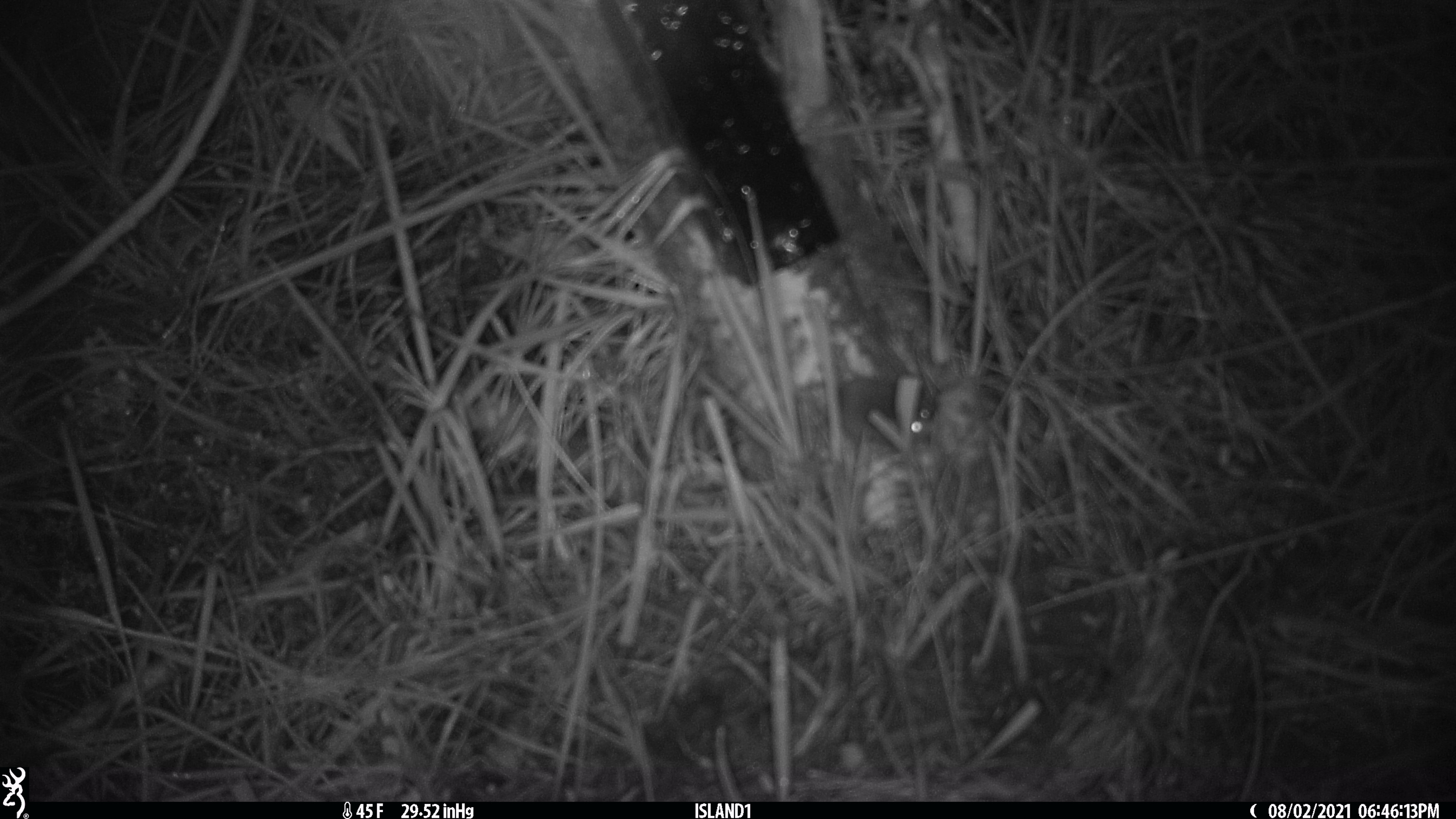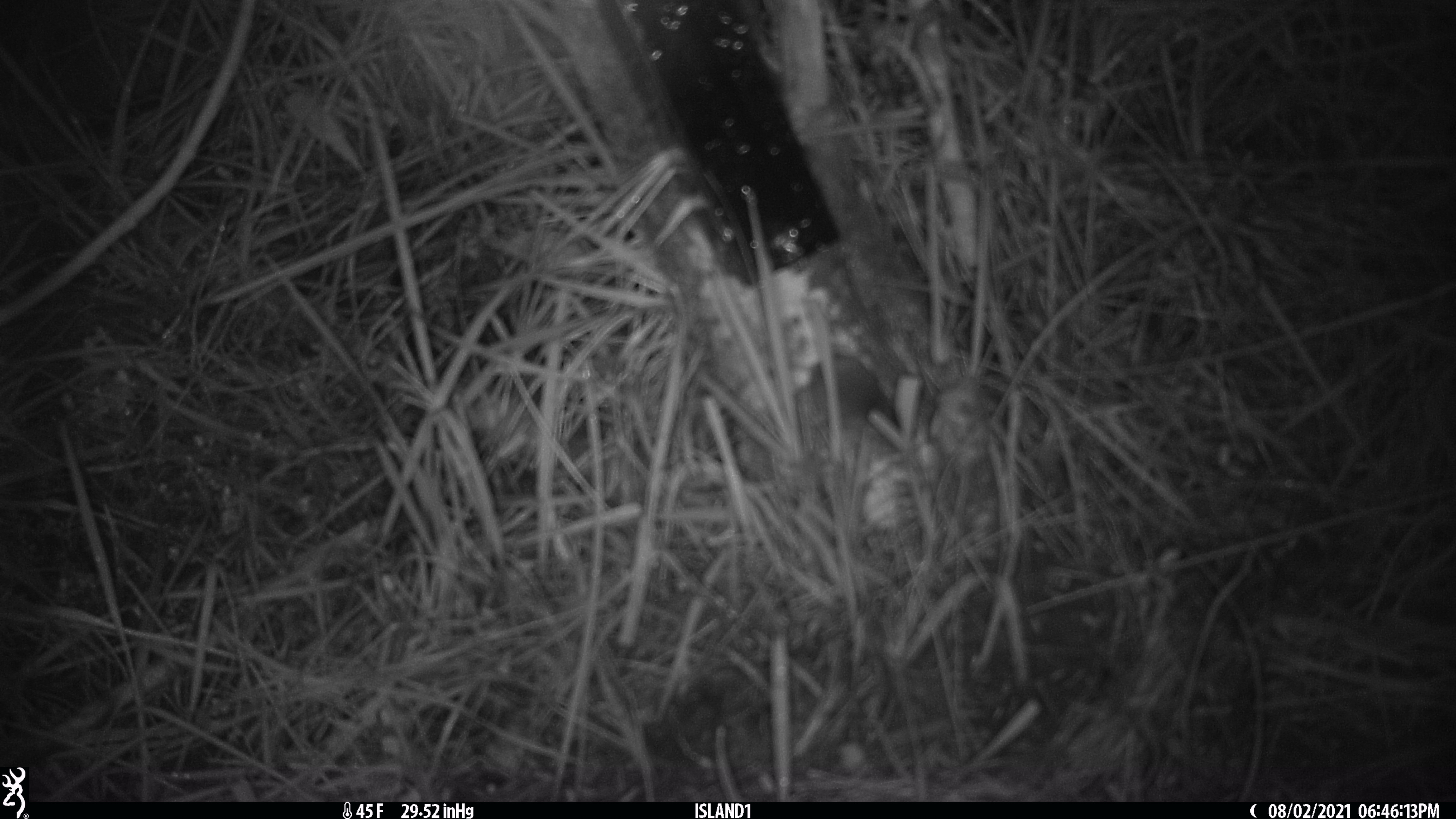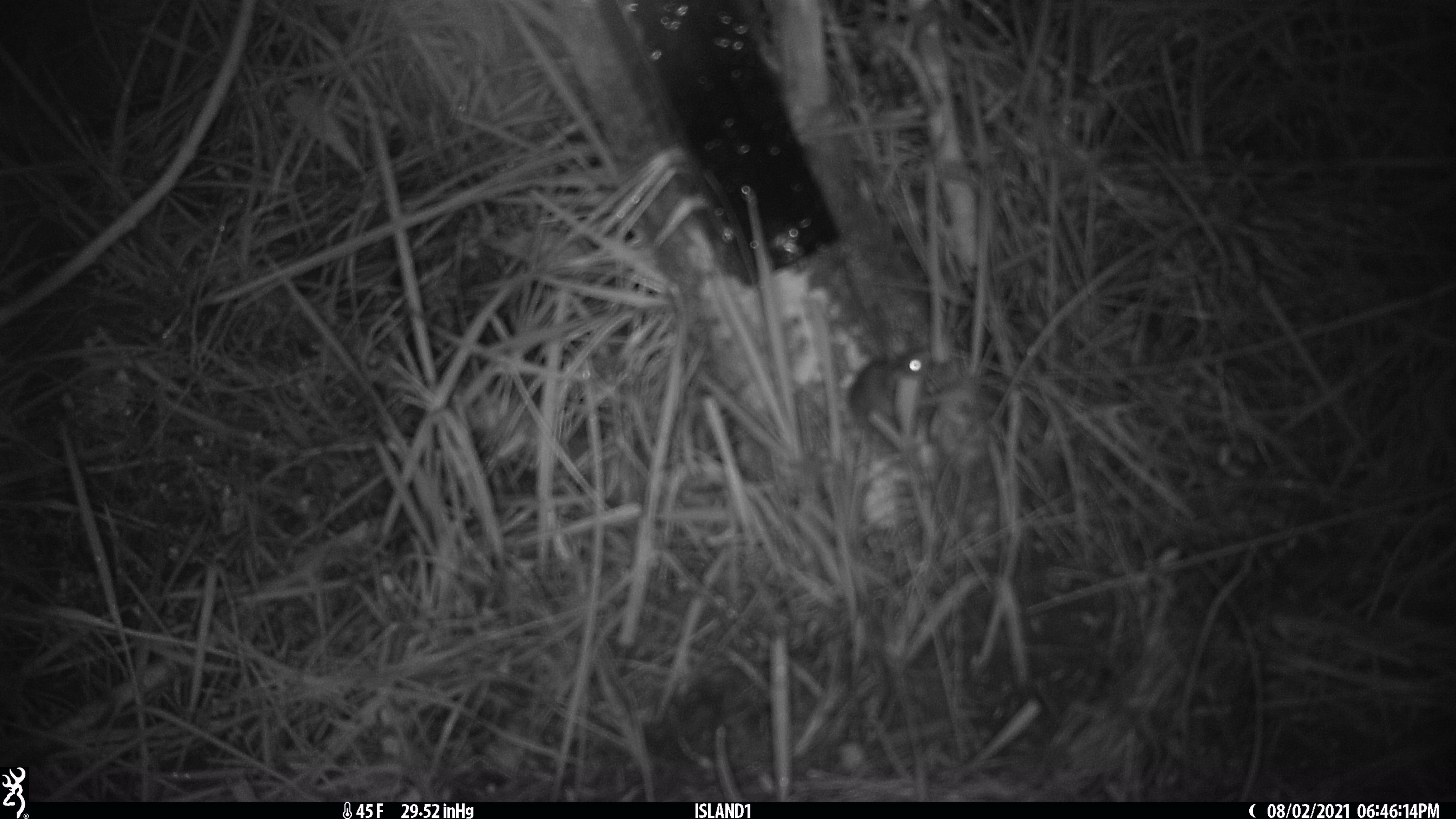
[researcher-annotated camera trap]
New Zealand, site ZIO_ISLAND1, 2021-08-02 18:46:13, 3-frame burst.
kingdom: Animalia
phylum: Chordata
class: Mammalia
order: Rodentia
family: Muridae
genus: Mus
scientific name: Mus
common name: mouse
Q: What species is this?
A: Mouse (Mus).